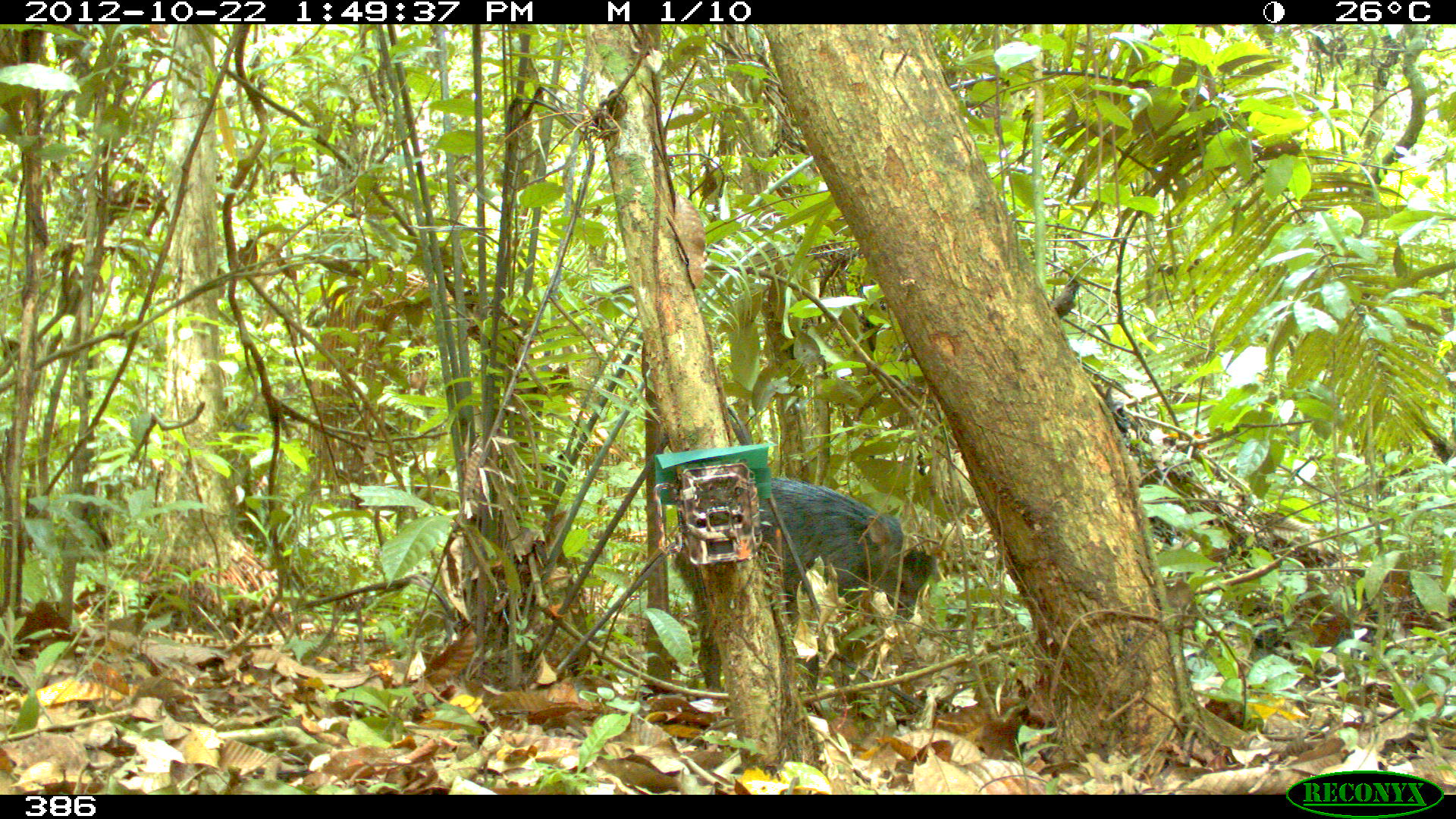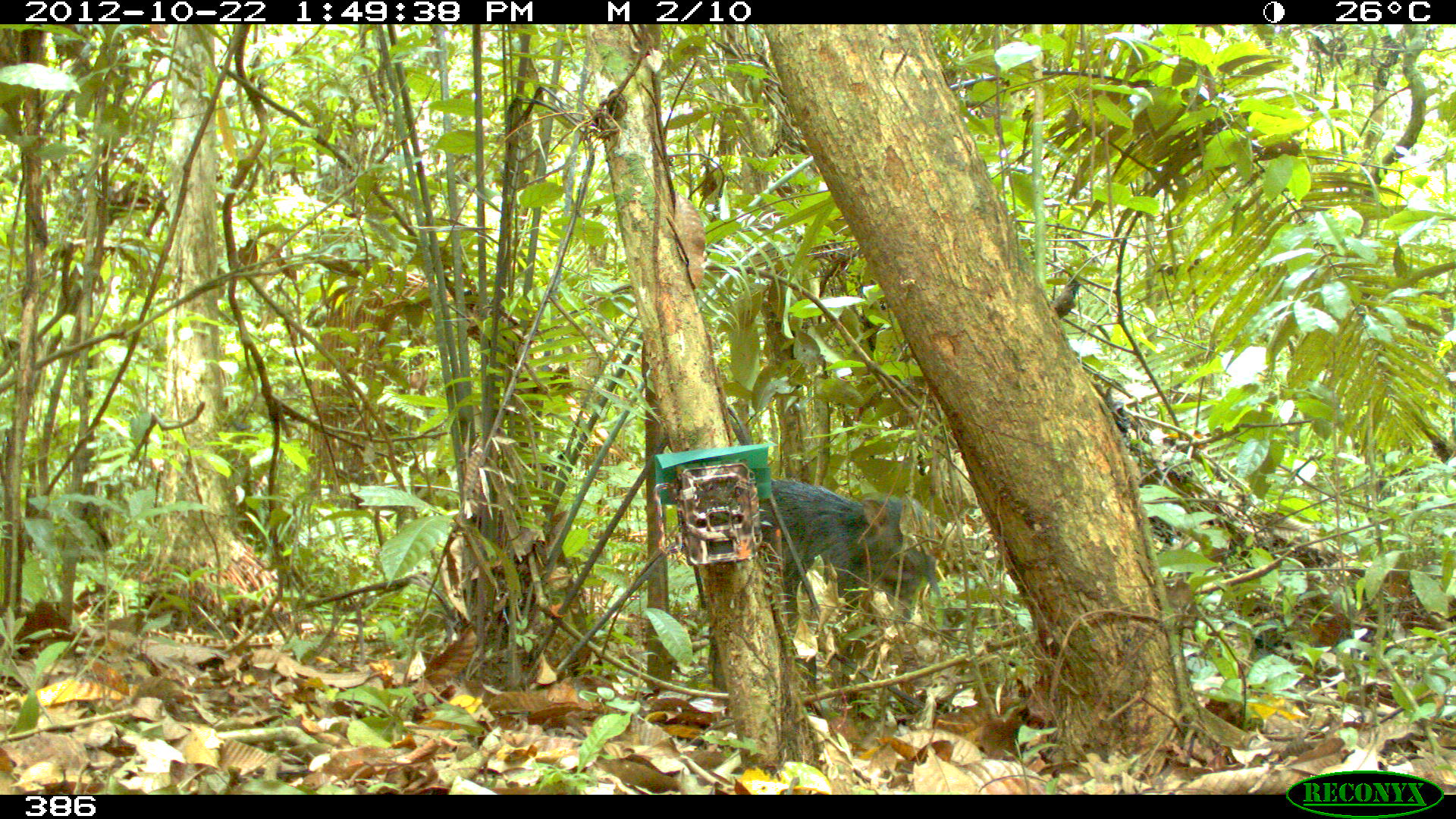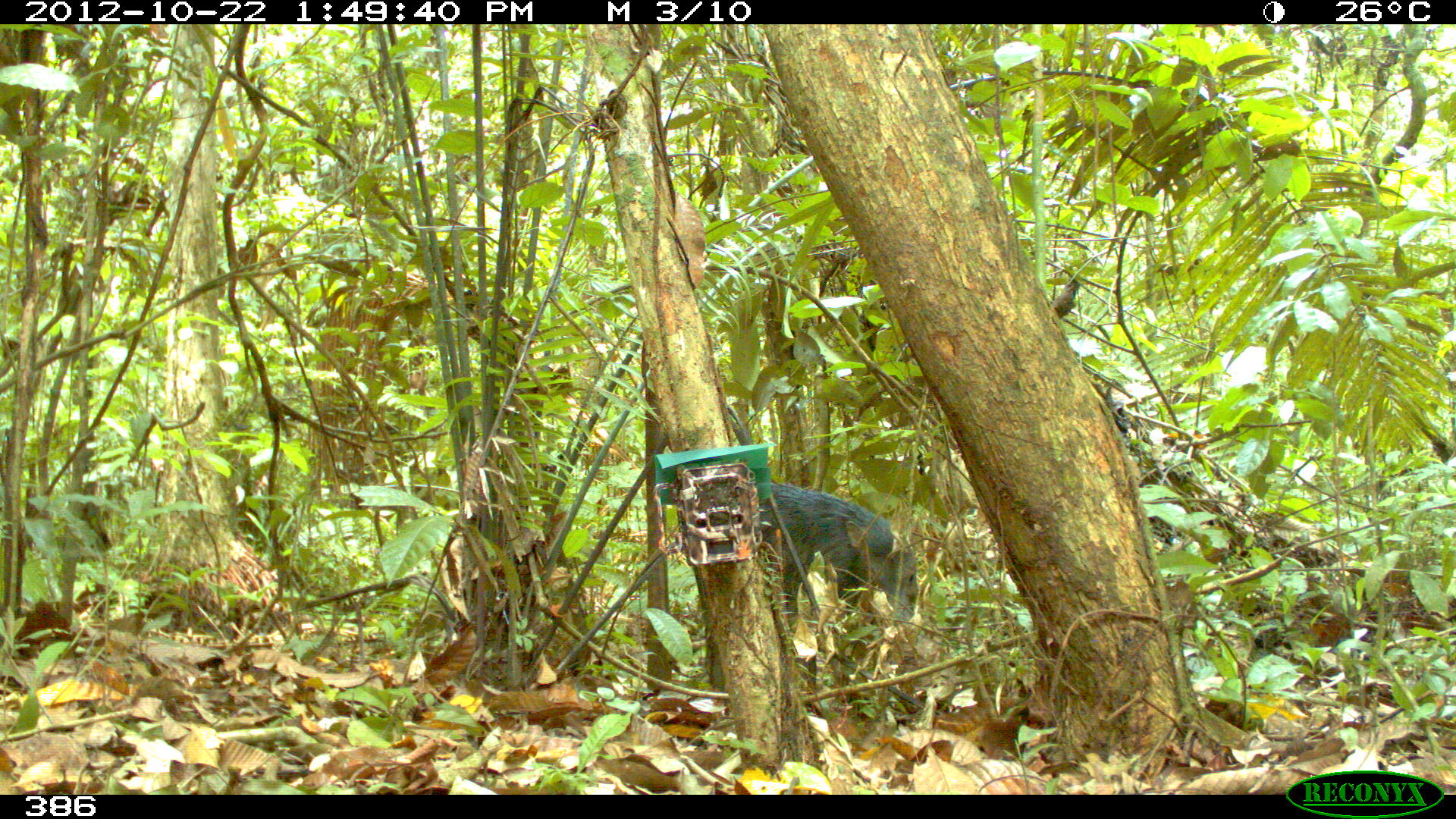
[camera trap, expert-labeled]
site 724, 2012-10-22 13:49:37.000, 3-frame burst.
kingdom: Animalia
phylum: Chordata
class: Mammalia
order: Artiodactyla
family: Tayassuidae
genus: Tayassu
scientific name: Tayassu pecari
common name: white-lipped peccary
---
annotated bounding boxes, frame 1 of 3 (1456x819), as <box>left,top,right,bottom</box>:
tayassu pecari: <box>670,474,937,693</box>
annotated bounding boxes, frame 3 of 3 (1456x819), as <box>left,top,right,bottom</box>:
tayassu pecari: <box>744,481,918,631</box>